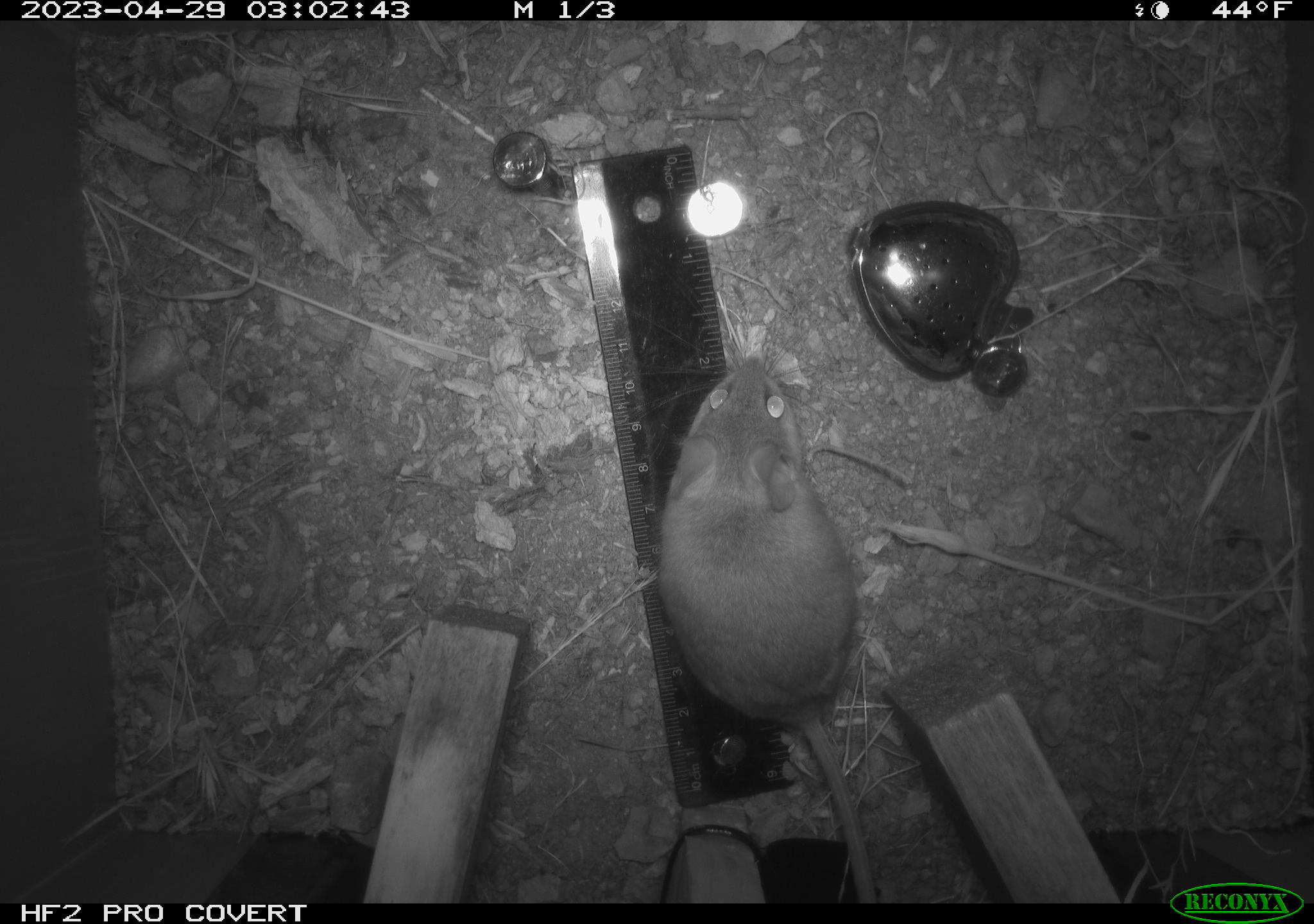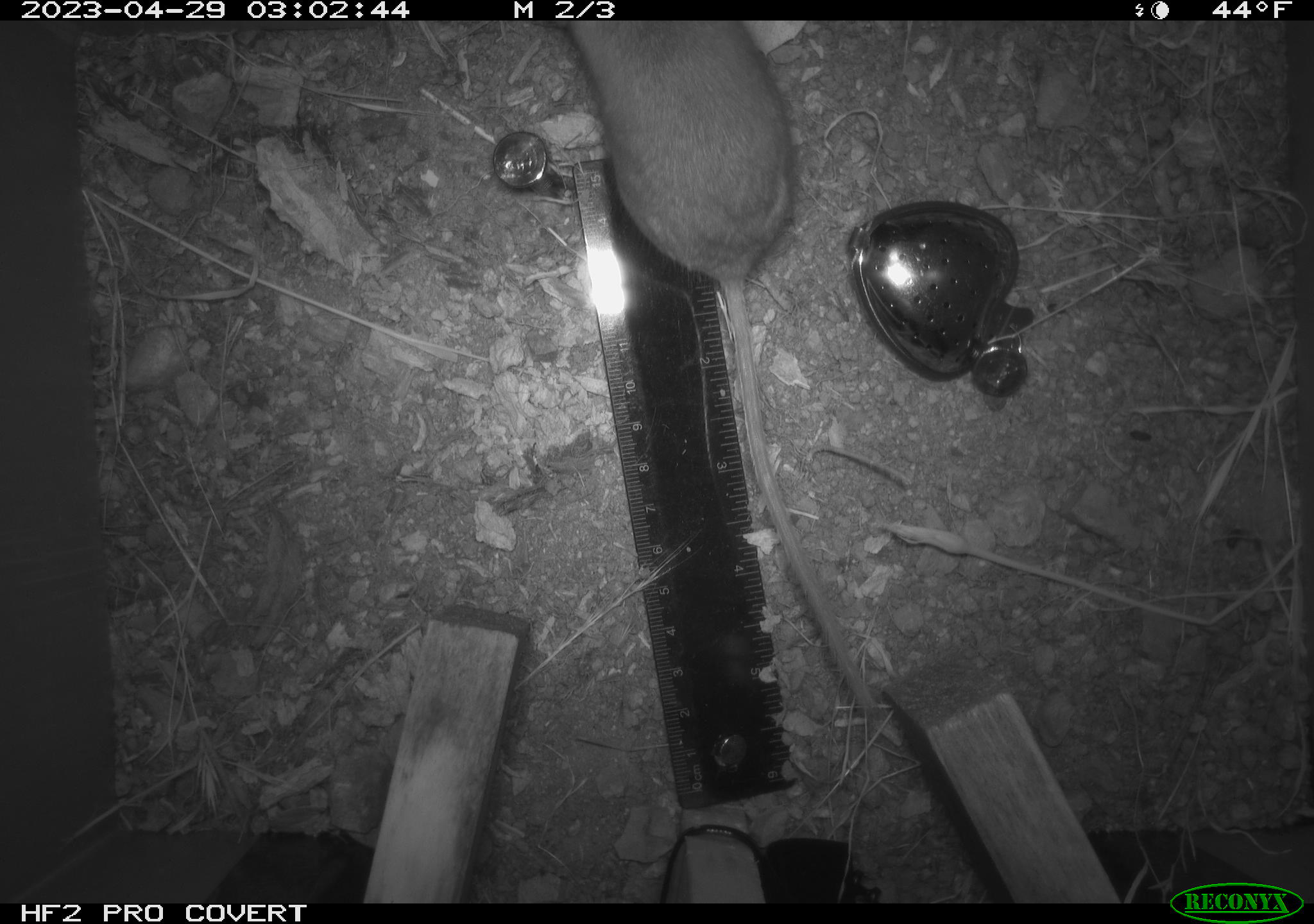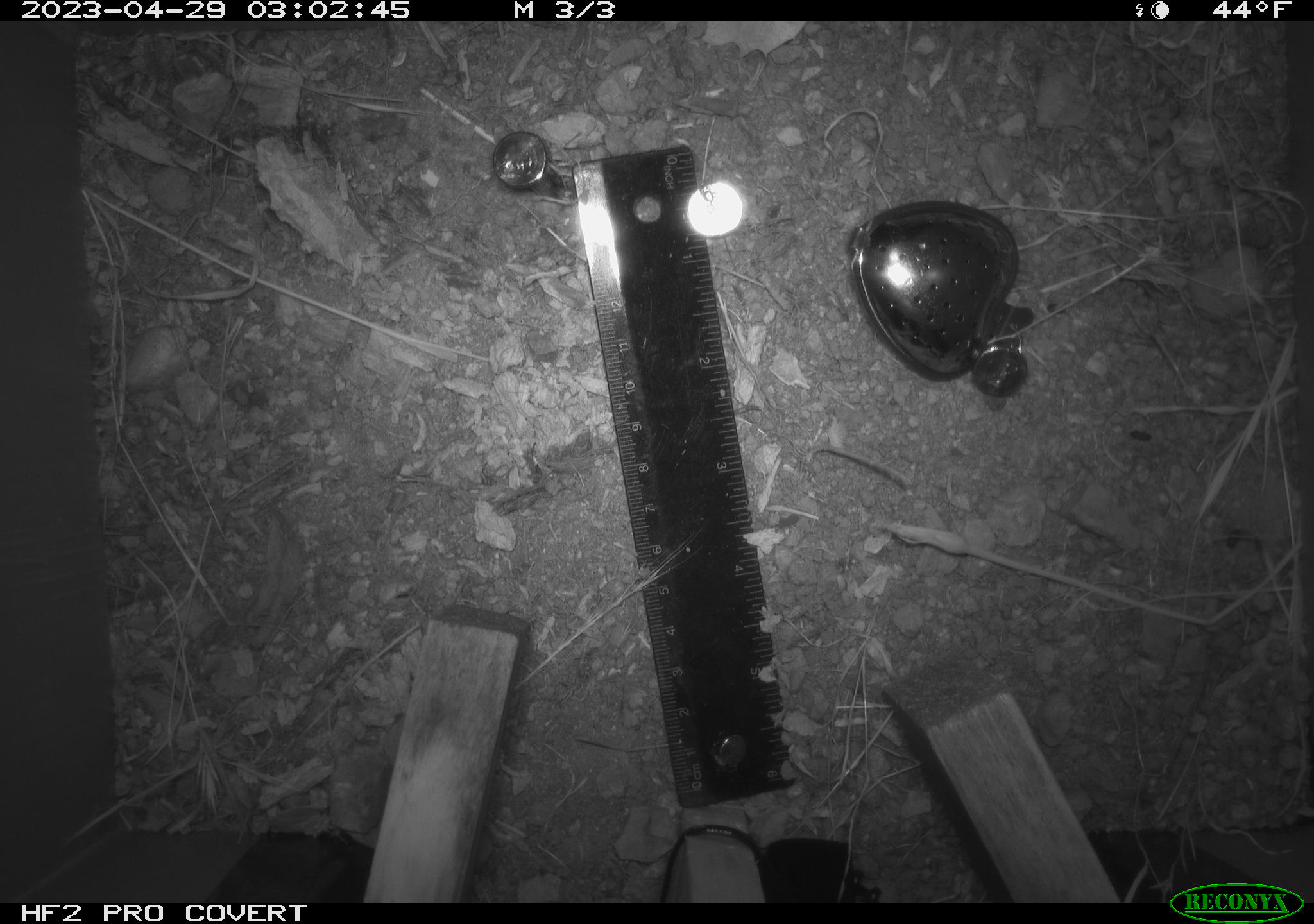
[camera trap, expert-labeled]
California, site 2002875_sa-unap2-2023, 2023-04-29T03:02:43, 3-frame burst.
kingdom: Animalia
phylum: Chordata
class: Mammalia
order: Rodentia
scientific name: Rodentia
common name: mouse species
Mouse species (Rodentia).